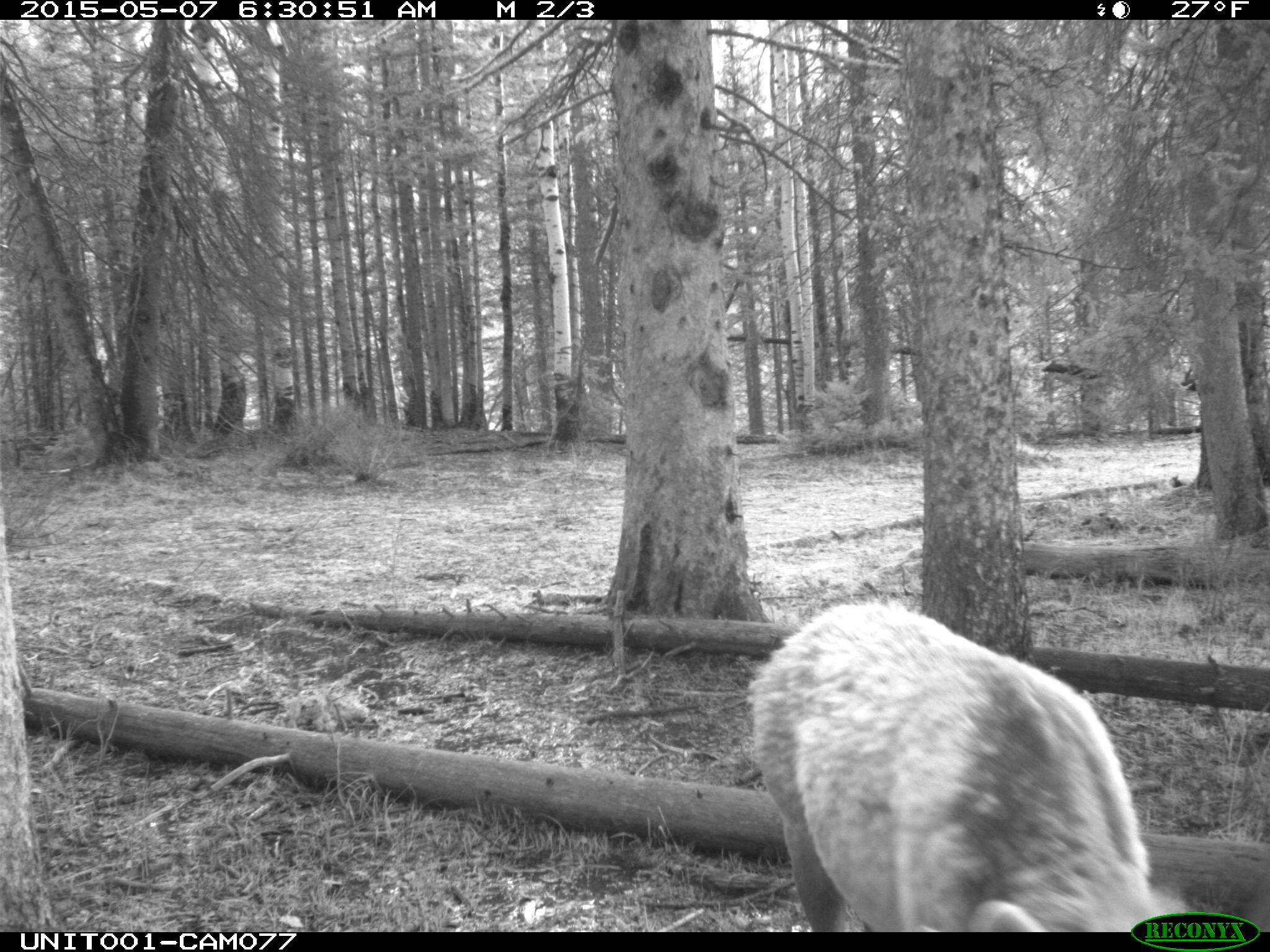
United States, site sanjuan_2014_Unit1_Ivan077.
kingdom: Animalia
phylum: Chordata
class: Mammalia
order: Artiodactyla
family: Cervidae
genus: Cervus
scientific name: Cervus elaphus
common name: red deer